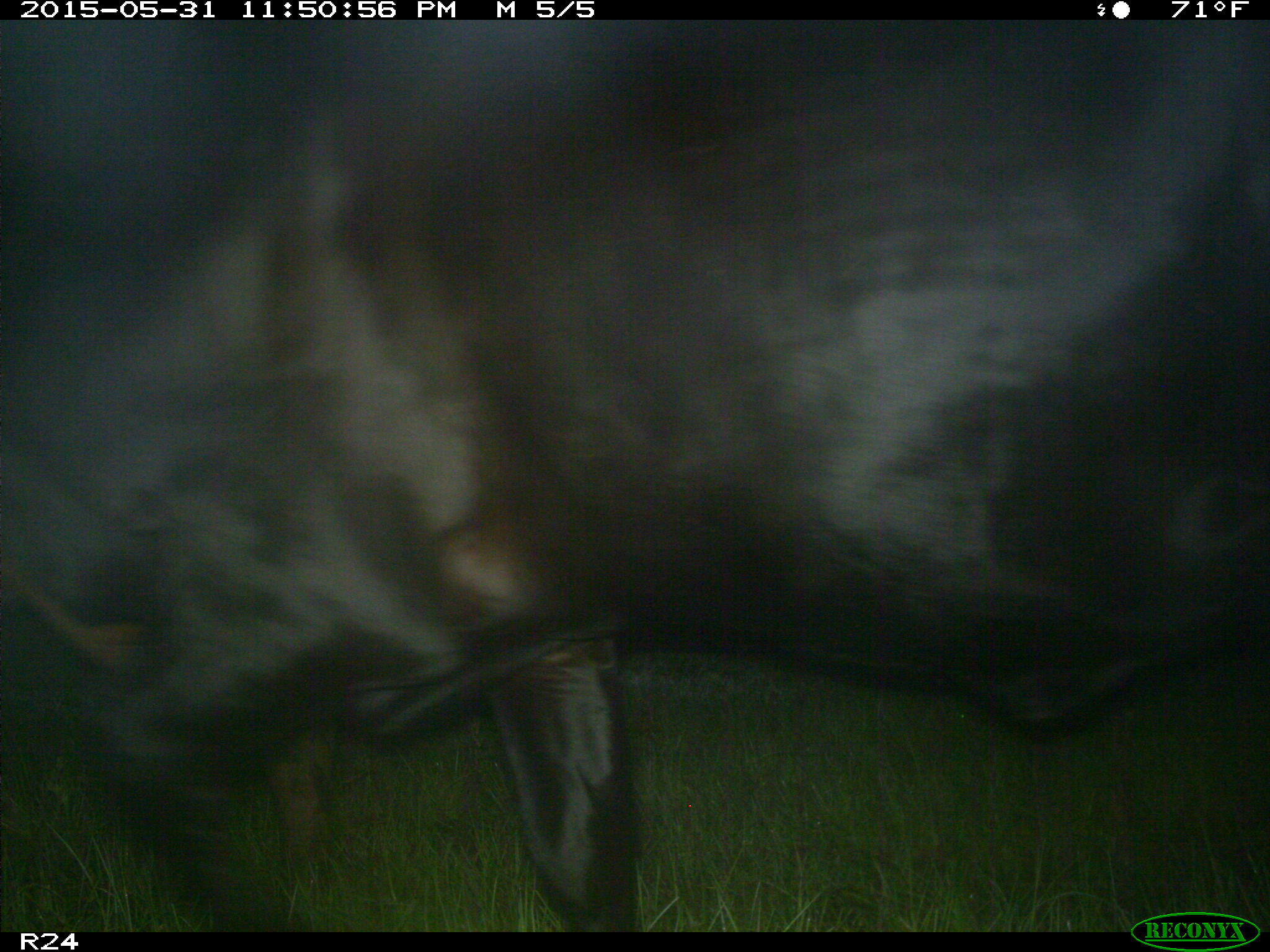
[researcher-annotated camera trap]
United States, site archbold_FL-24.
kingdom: Animalia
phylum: Chordata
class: Mammalia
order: Artiodactyla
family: Bovidae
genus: Bos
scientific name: Bos taurus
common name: domestic cow